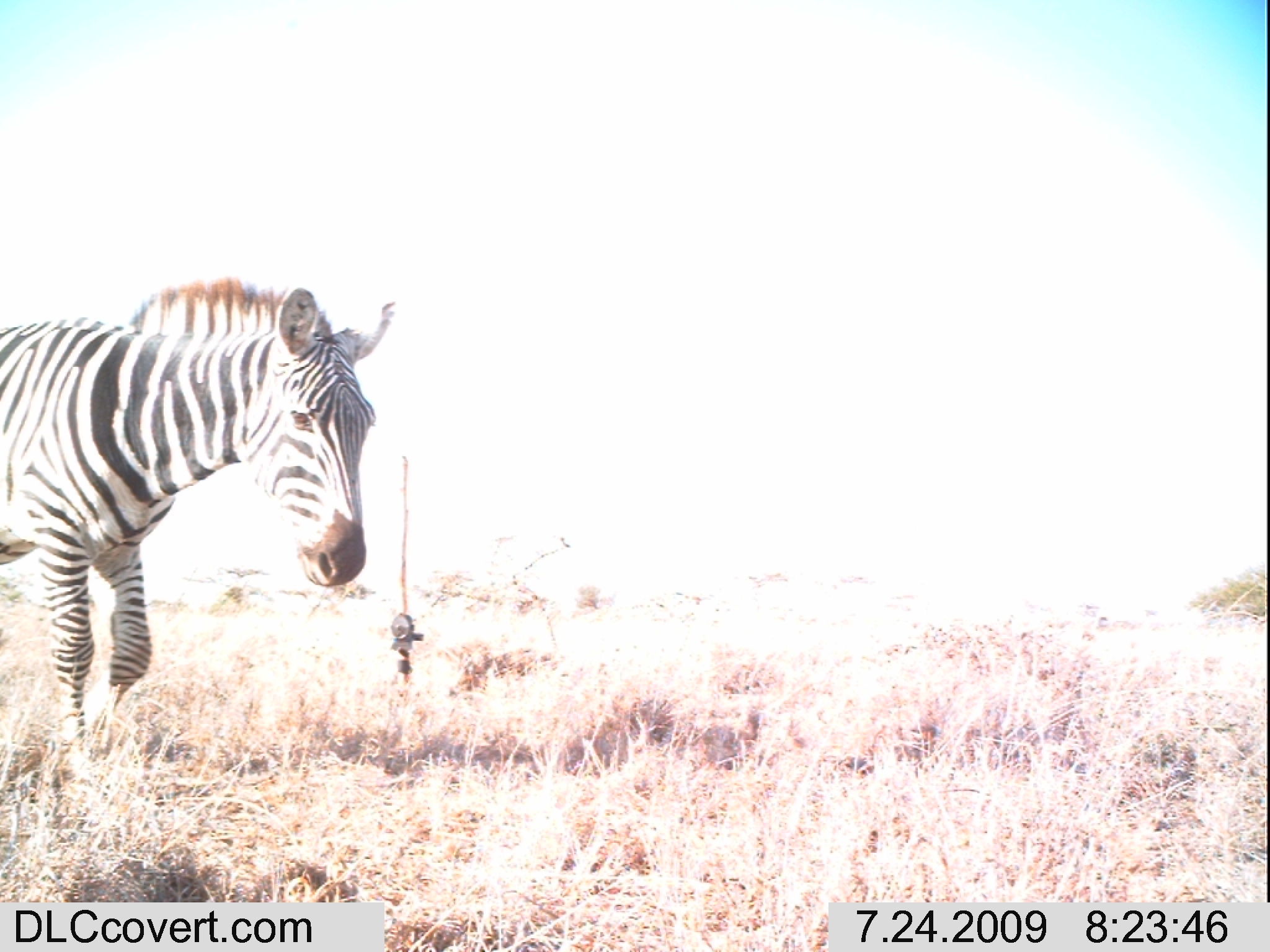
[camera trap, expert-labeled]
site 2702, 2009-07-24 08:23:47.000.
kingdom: Animalia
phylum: Chordata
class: Mammalia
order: Perissodactyla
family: Equidae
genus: Equus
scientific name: Equus quagga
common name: plains zebra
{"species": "Equus quagga (plains zebra)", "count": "1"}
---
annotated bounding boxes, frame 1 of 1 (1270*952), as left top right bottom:
equus quagga: 0 278 398 754